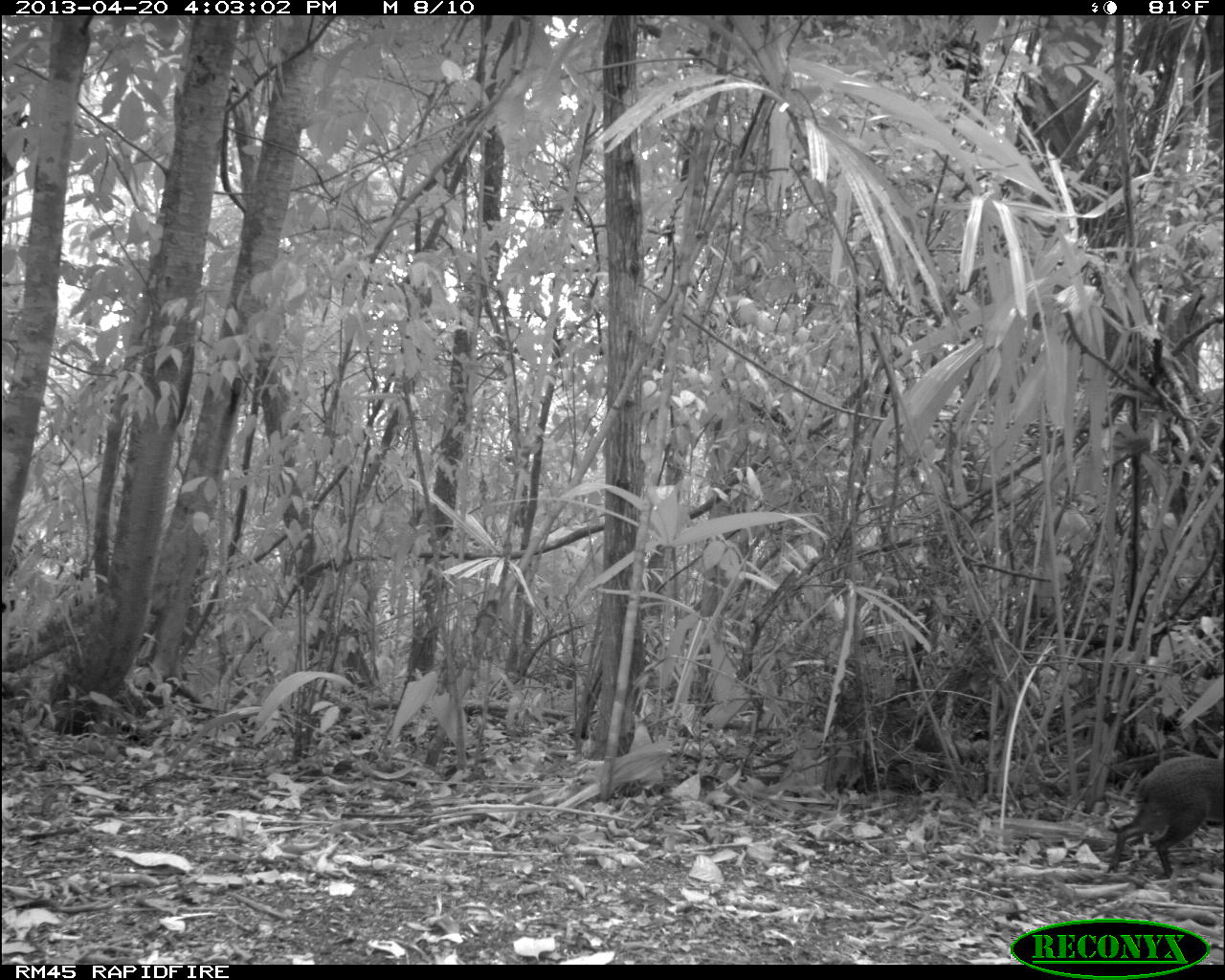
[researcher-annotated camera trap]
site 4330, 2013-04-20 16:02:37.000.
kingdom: Animalia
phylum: Chordata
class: Mammalia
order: Rodentia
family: Dasyproctidae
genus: Dasyprocta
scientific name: Dasyprocta punctata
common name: central american agouti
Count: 1.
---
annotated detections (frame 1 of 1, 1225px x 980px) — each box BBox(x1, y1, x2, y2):
dasyprocta punctata: BBox(1107, 757, 1223, 877)